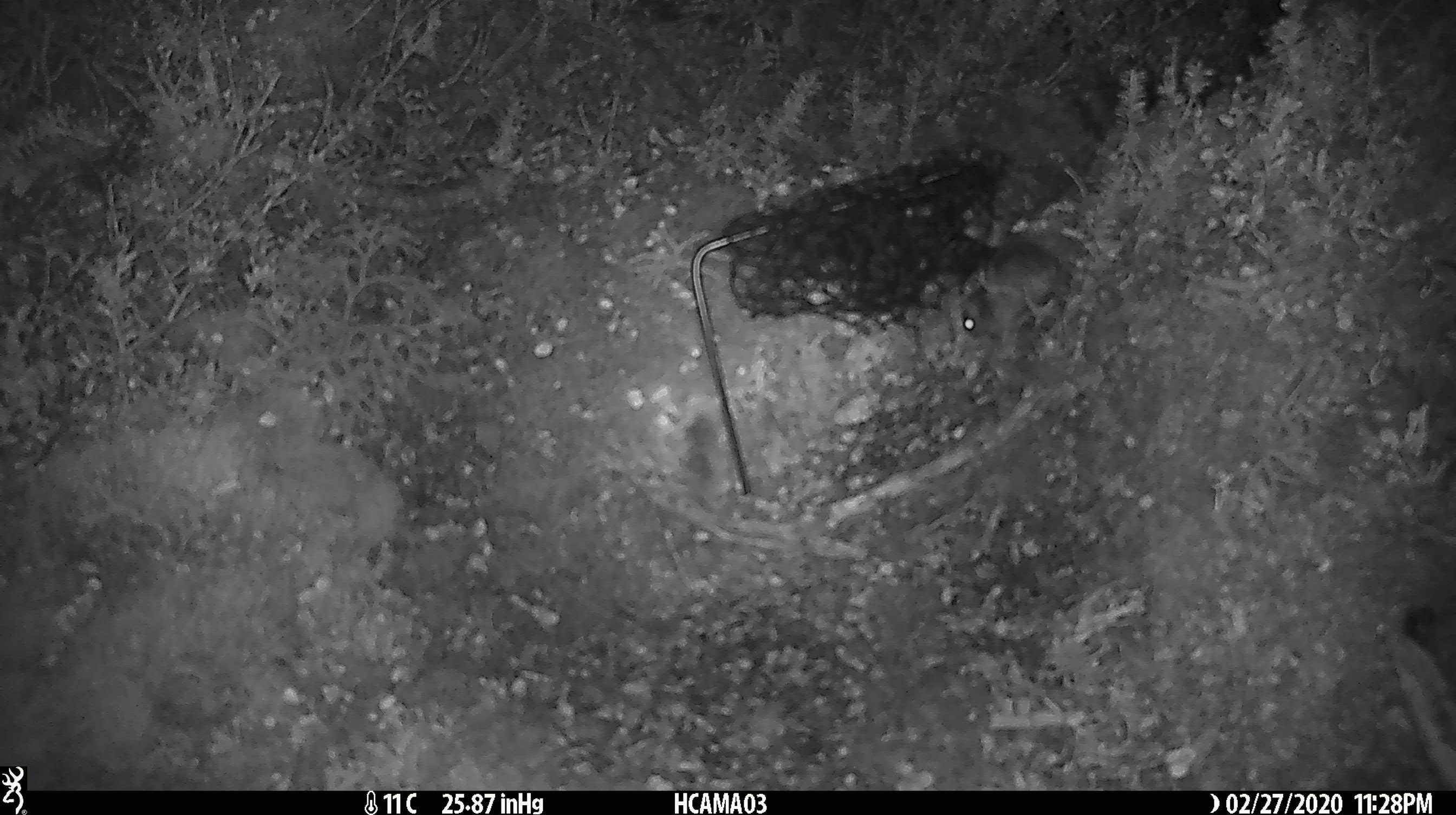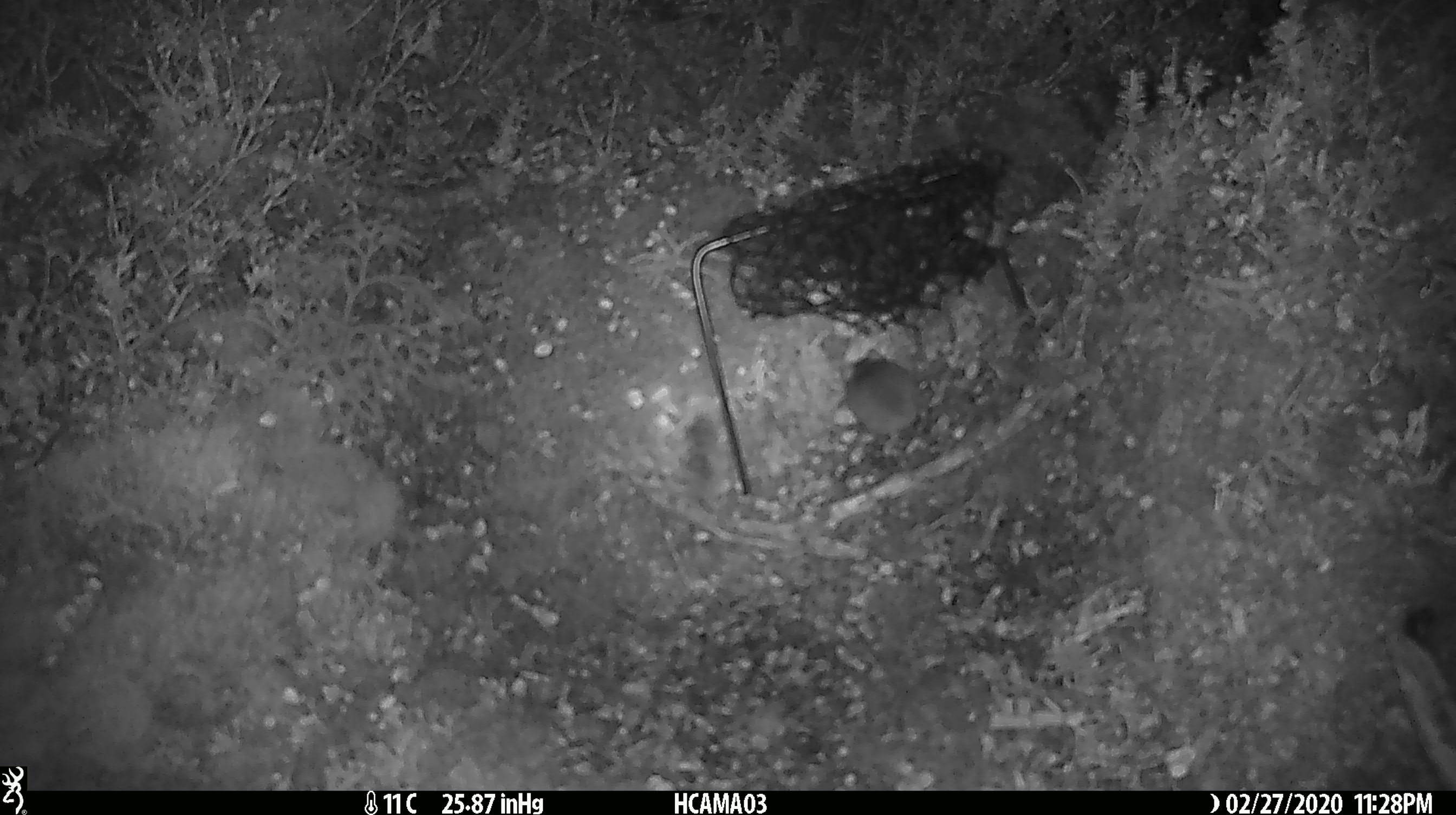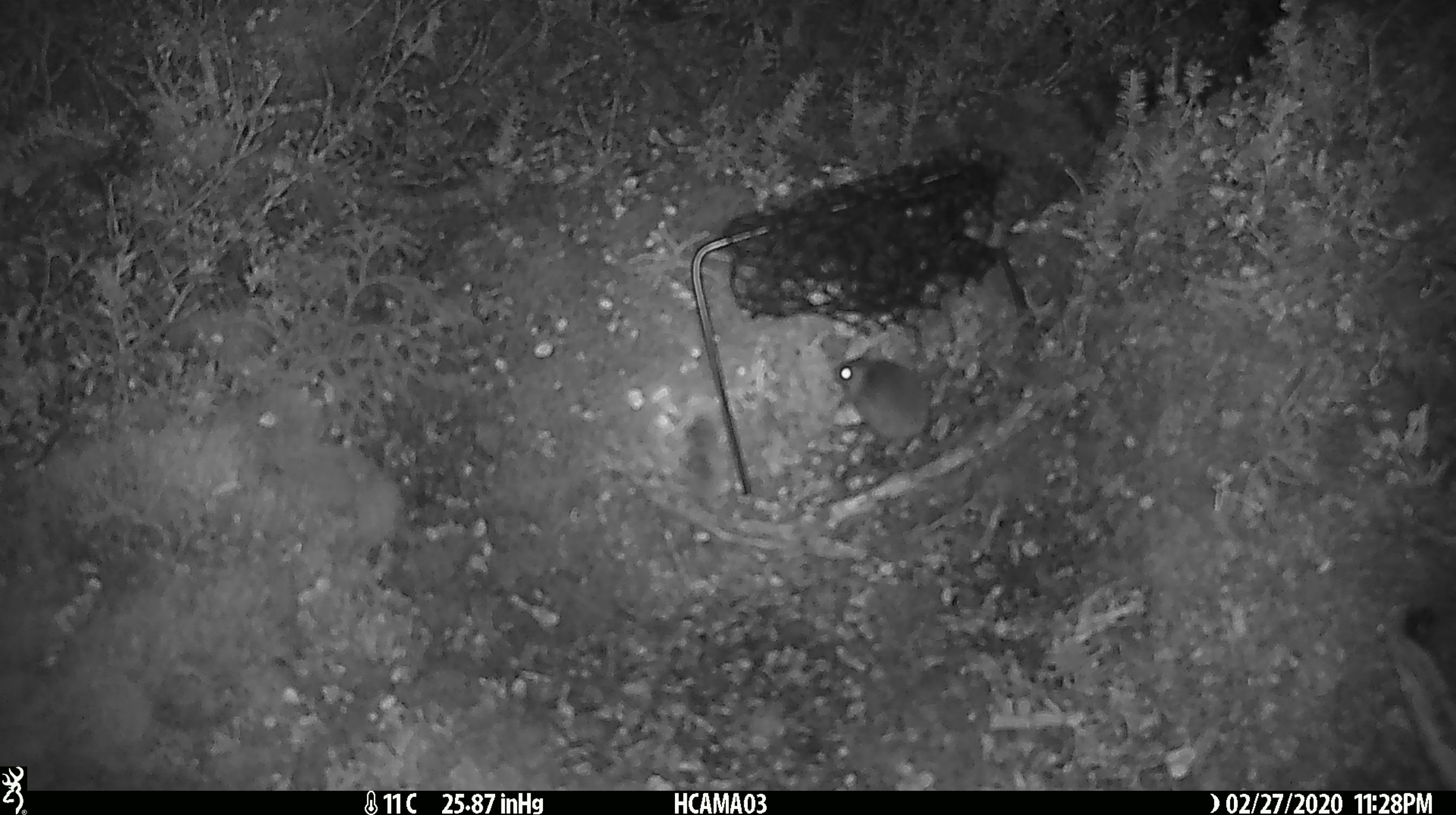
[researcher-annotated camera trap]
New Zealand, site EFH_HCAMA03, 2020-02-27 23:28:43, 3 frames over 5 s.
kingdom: Animalia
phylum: Chordata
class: Mammalia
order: Rodentia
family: Muridae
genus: Mus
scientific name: Mus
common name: mouse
Mouse (Mus).